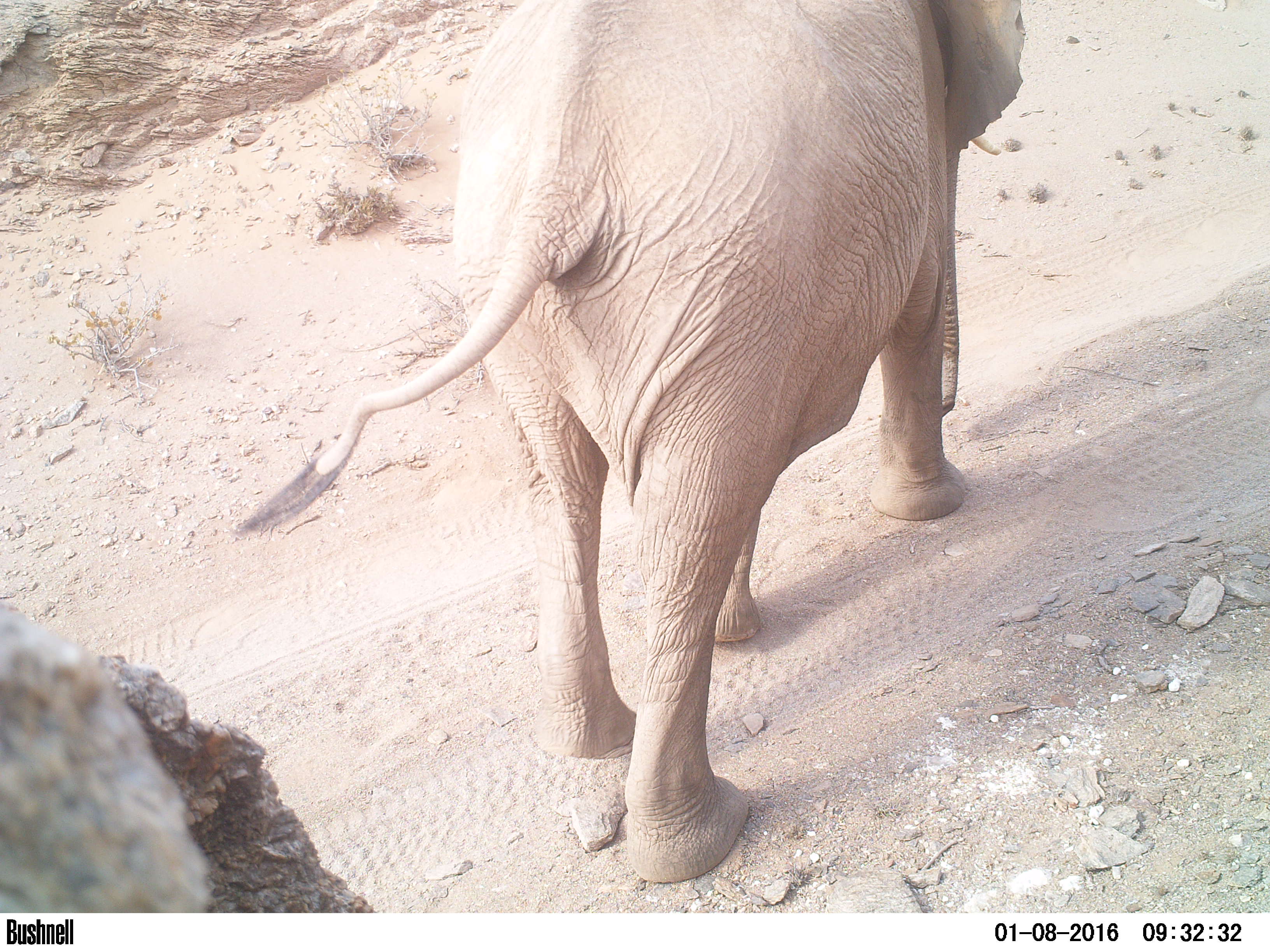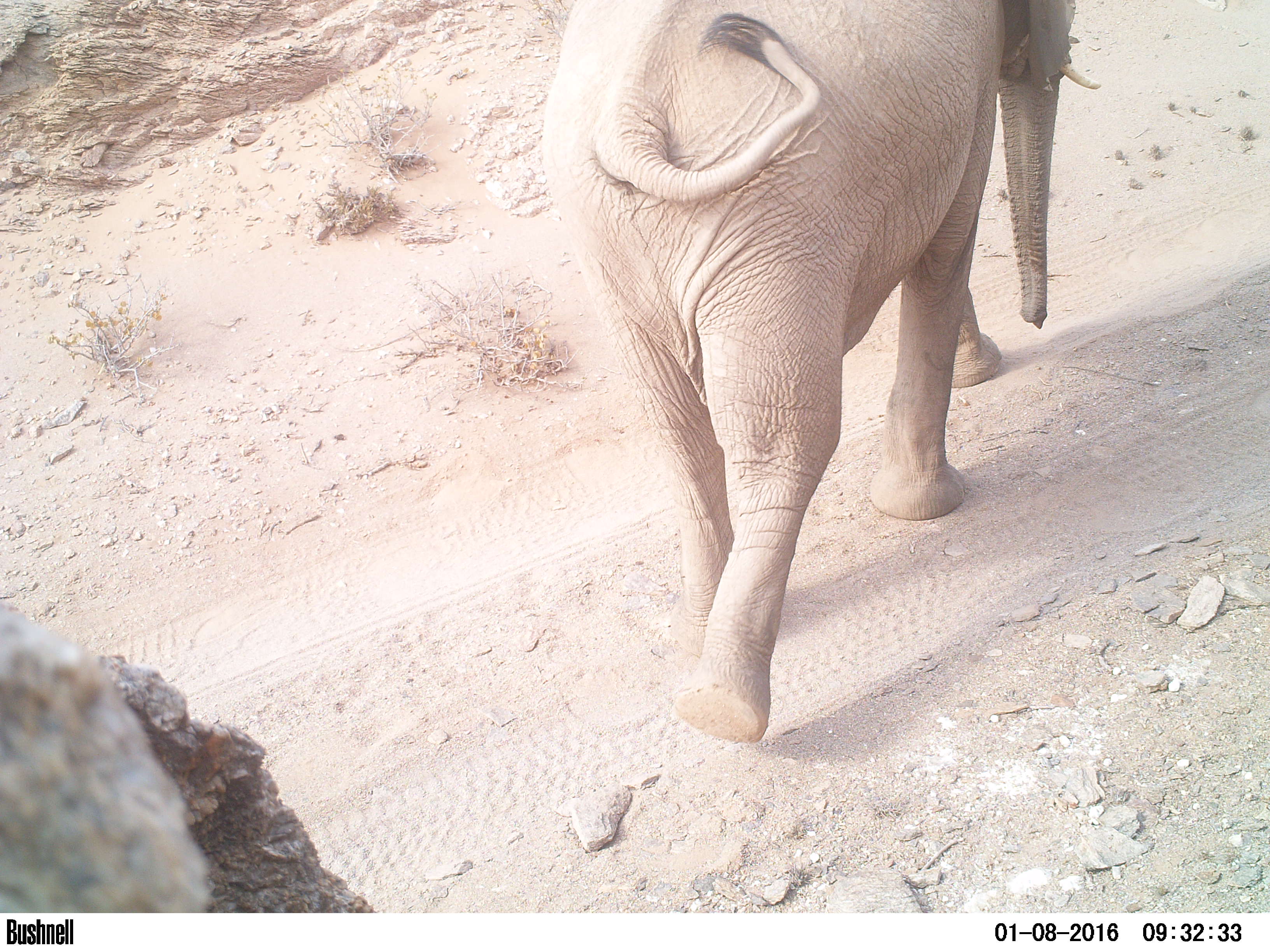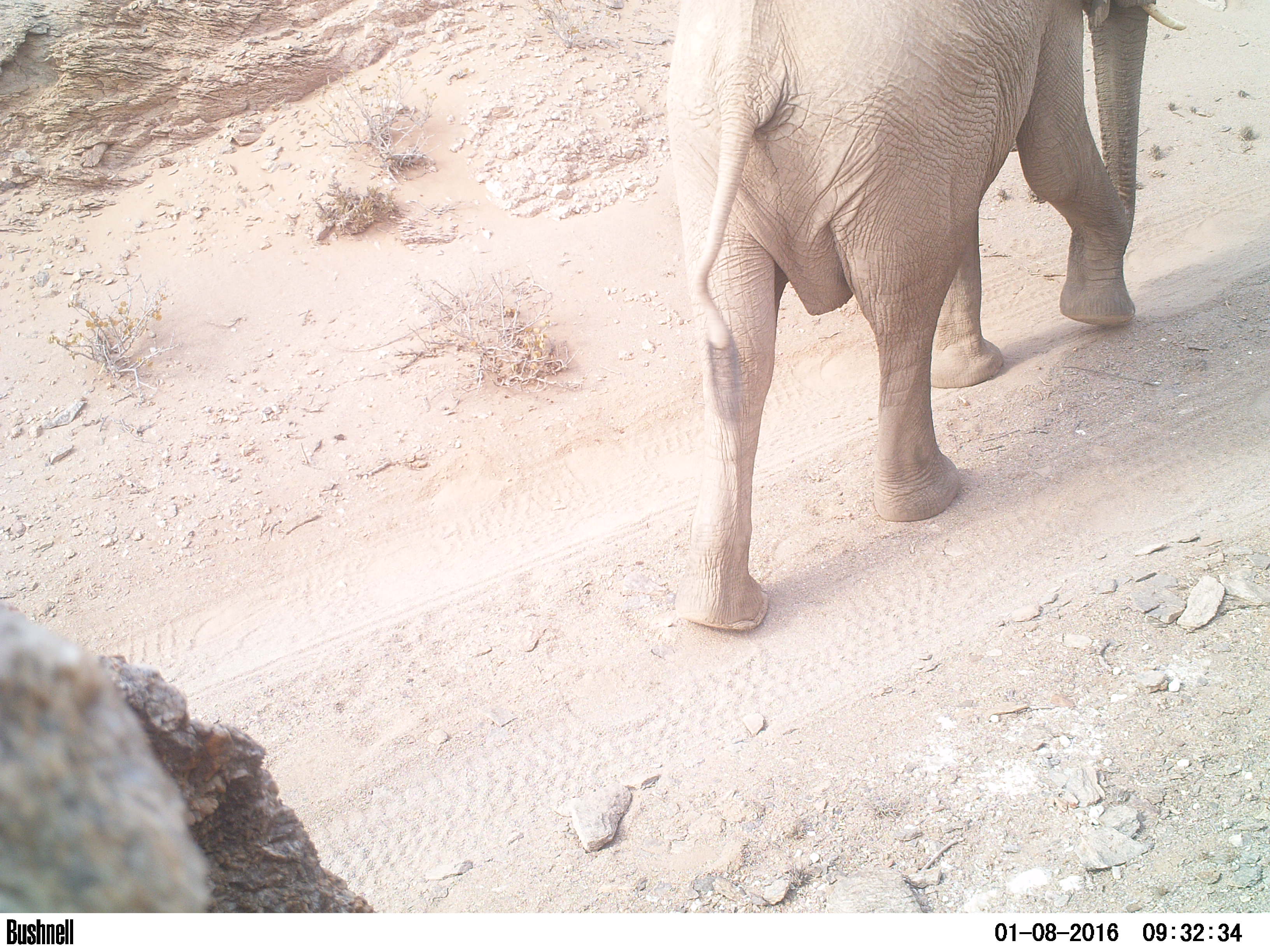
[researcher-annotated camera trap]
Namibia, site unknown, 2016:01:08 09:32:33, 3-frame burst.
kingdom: Animalia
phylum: Chordata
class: Mammalia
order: Proboscidea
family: Elephantidae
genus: Loxodonta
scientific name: Loxodonta africana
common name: african elephant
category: loxodanta africana